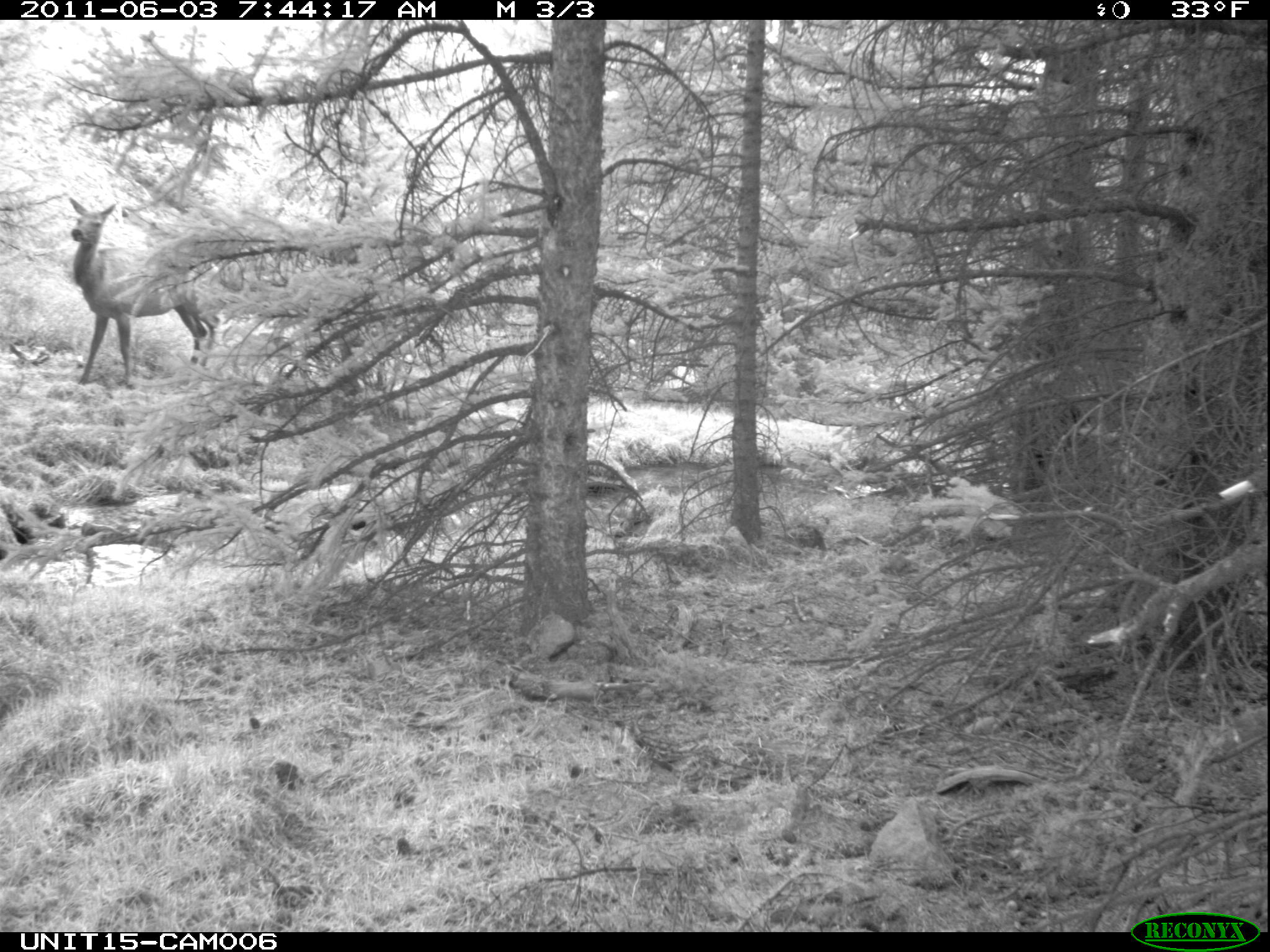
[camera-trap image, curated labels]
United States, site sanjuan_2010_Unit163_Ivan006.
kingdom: Animalia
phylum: Chordata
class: Mammalia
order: Artiodactyla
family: Cervidae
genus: Cervus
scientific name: Cervus elaphus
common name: red deer